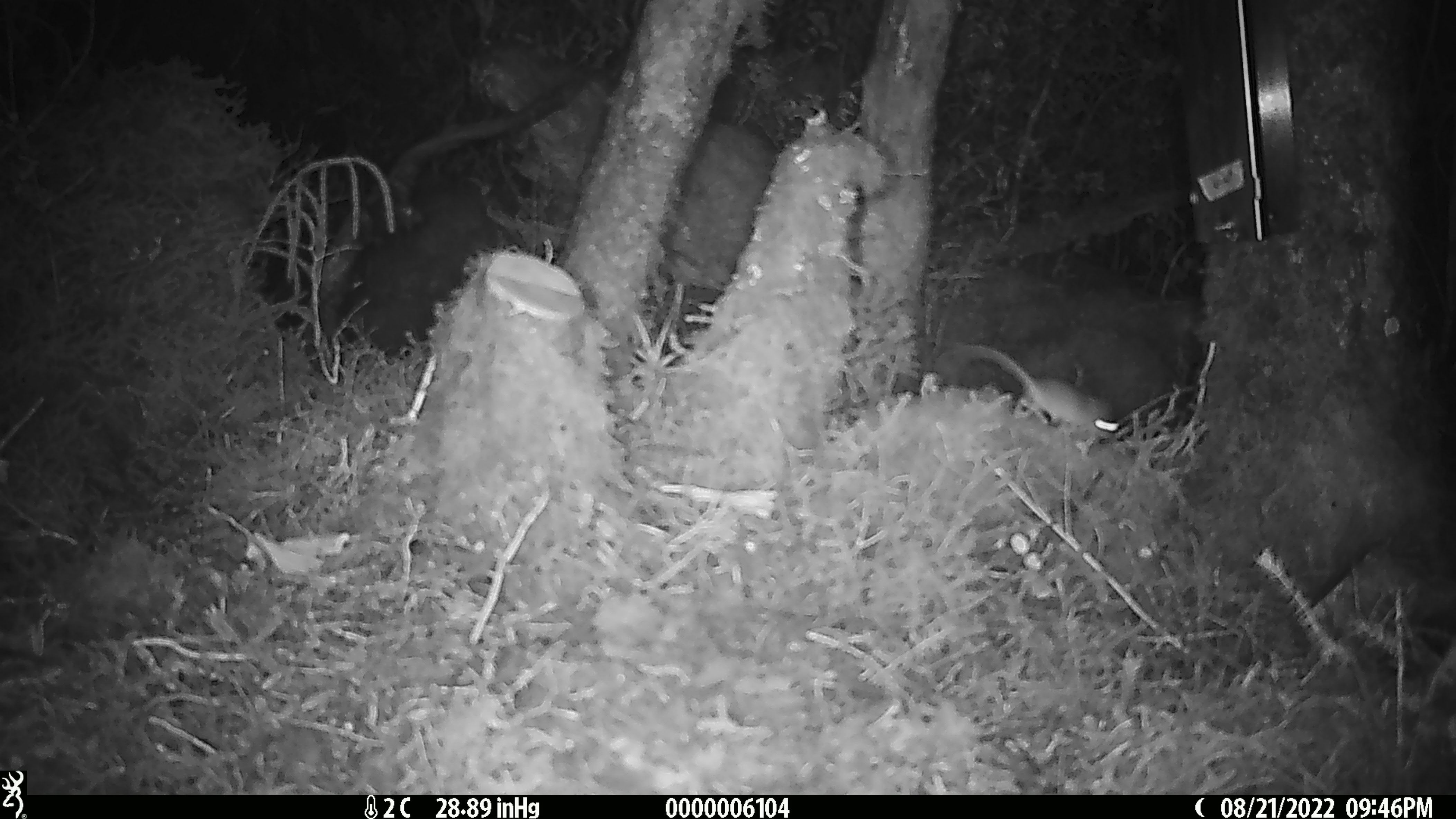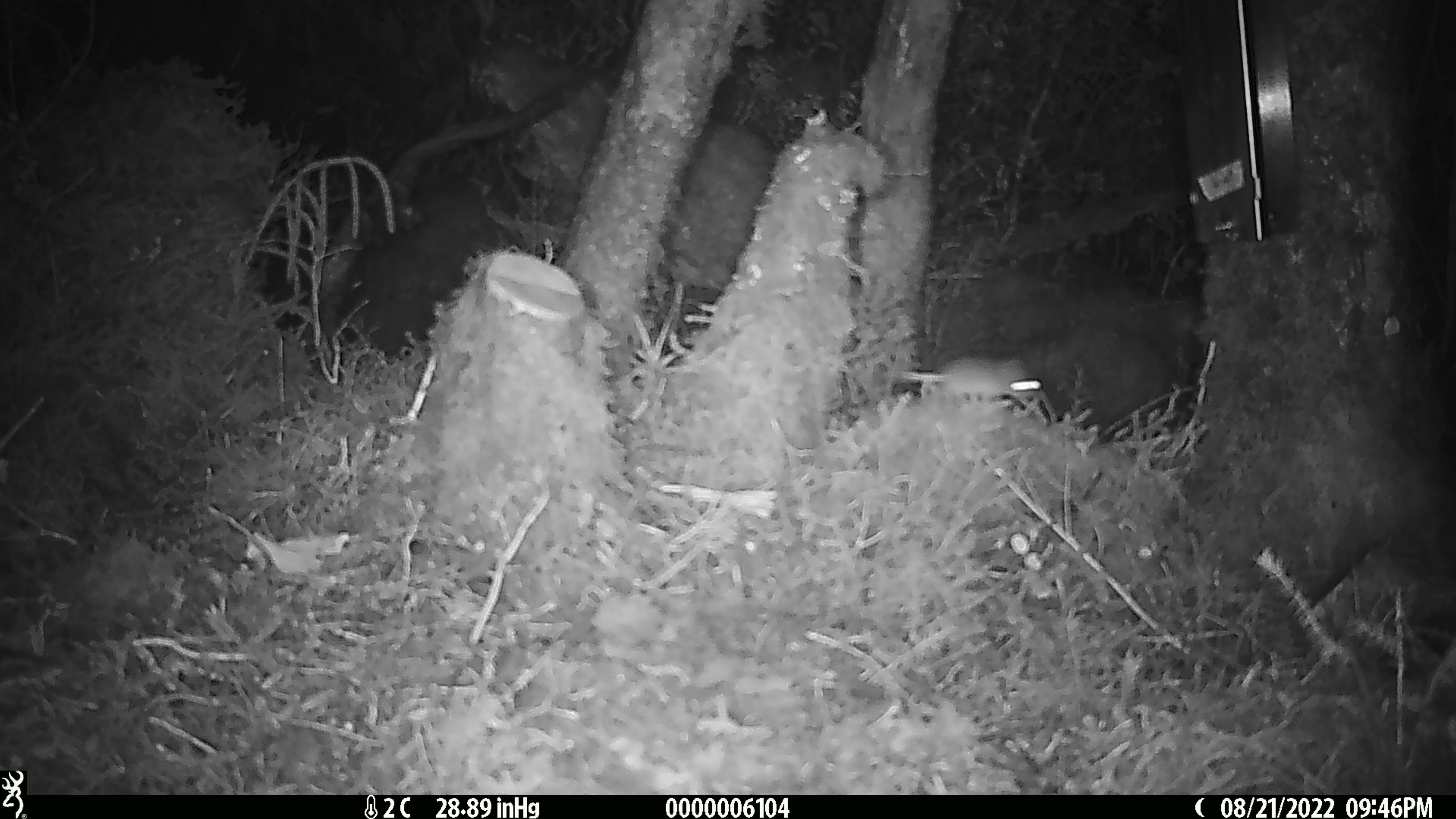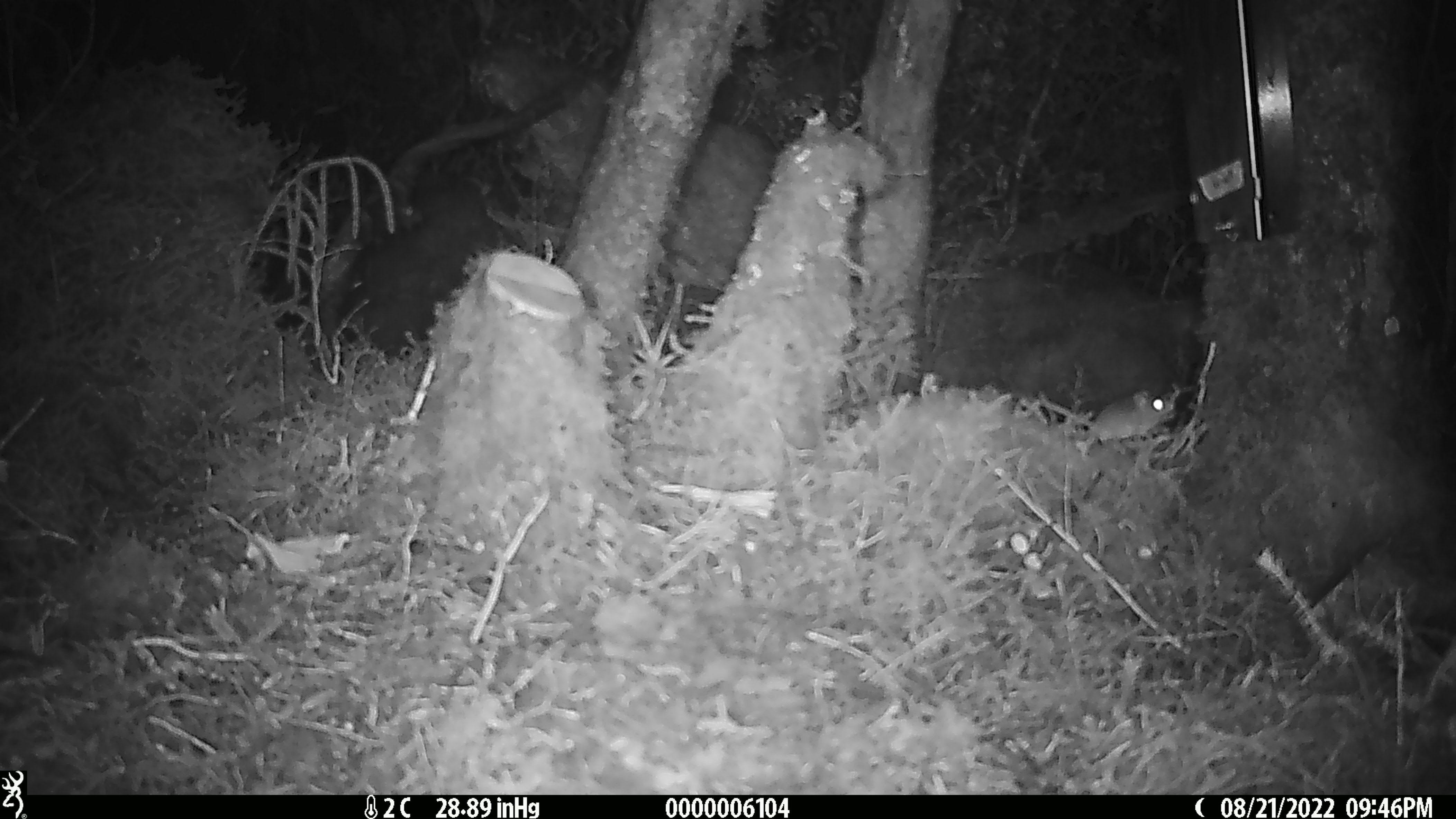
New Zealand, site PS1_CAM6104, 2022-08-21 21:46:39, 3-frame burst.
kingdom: Animalia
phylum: Chordata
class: Mammalia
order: Rodentia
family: Muridae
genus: Mus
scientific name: Mus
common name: mouse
Mouse (Mus).